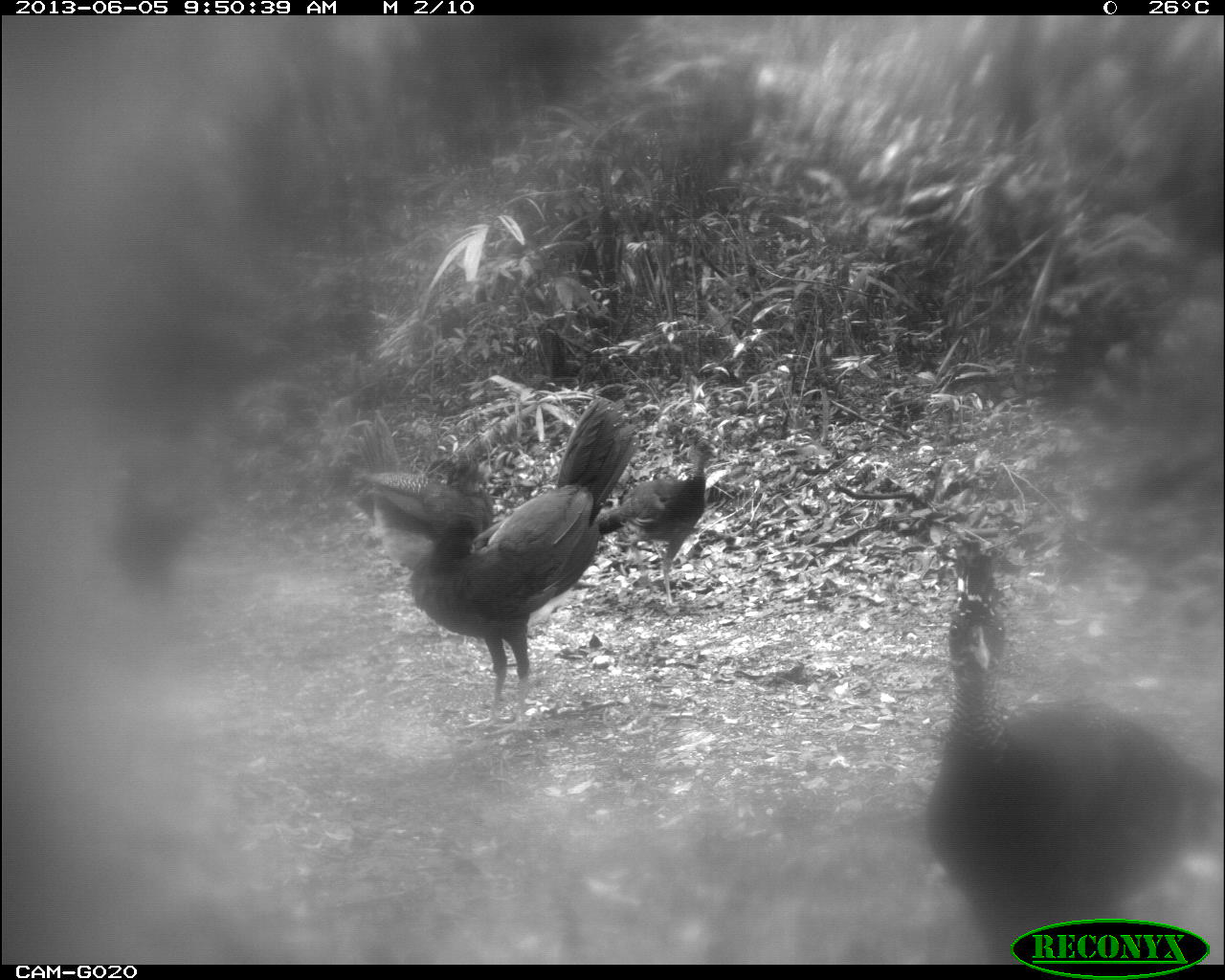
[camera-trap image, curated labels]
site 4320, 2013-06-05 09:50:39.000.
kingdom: Animalia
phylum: Chordata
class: Aves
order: Galliformes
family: Cracidae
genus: Crax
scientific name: Crax rubra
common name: great curassow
Crax rubra (great curassow), count 4.